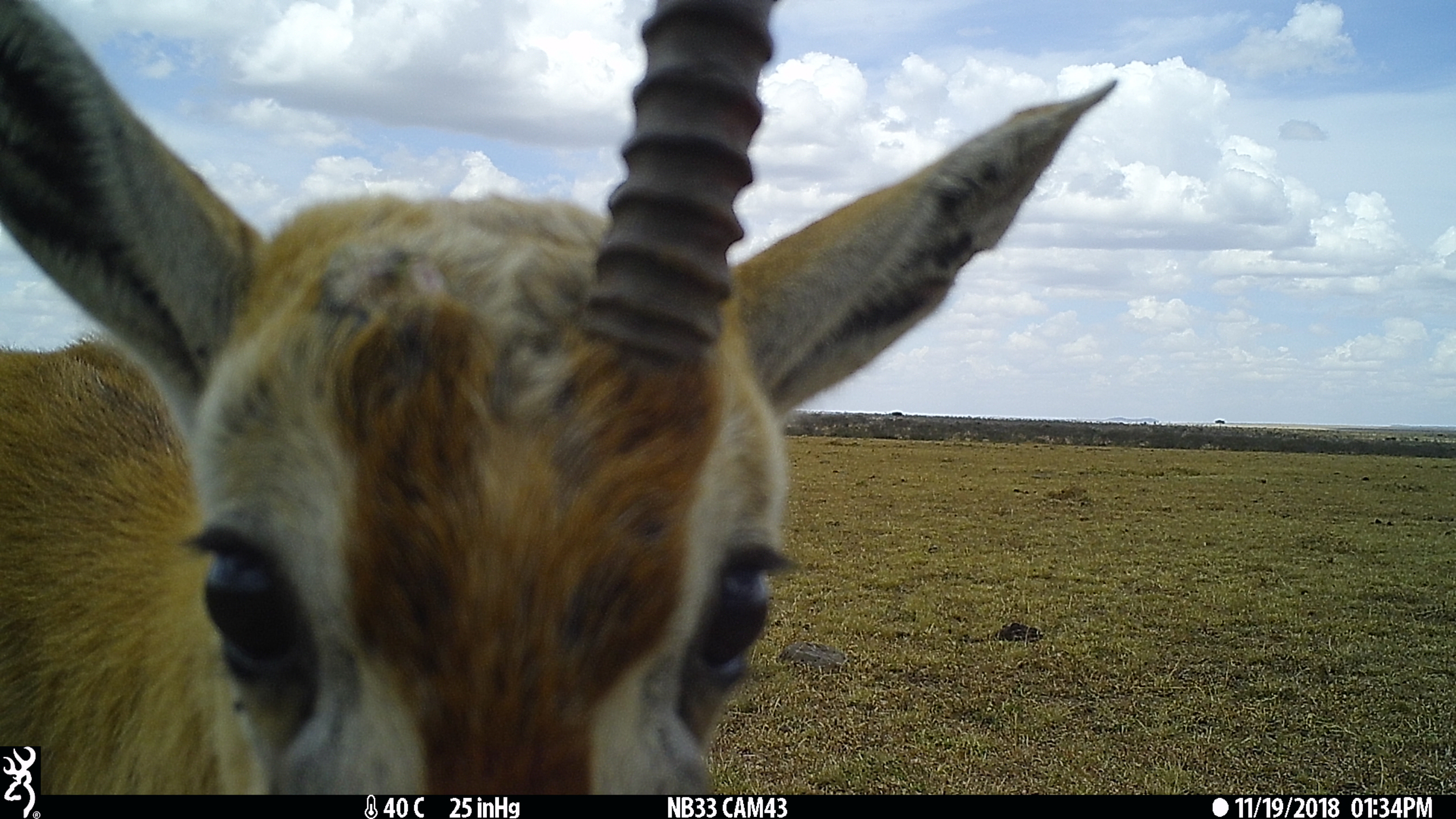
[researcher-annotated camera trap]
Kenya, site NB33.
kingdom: Animalia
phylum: Chordata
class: Mammalia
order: Artiodactyla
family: Bovidae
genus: Eudorcas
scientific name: Eudorcas thomsonii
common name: thomon's gazelle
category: gazelle thomsons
Gazelle thomsons (thomon's gazelle) (Eudorcas thomsonii).